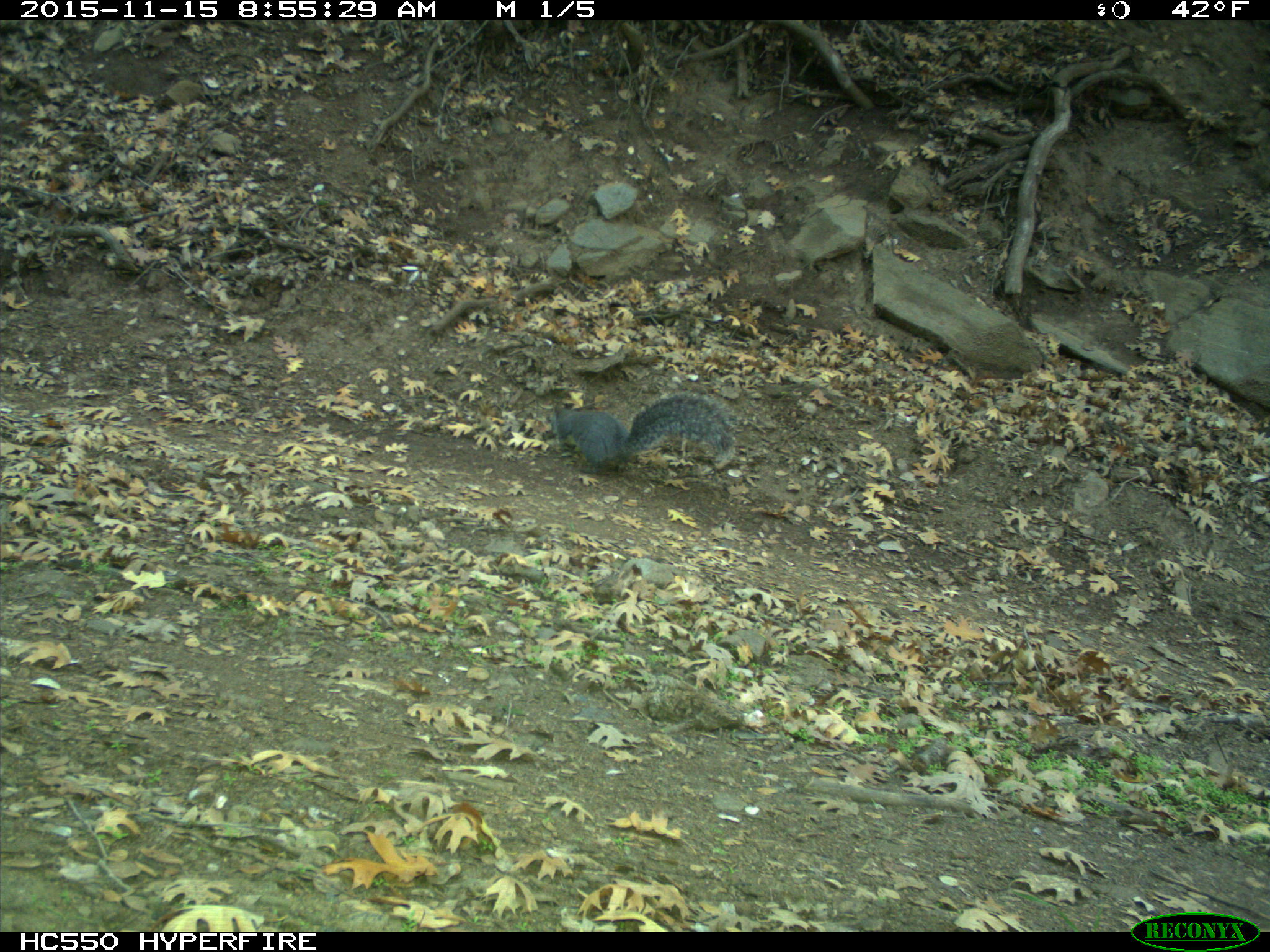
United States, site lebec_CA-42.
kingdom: Animalia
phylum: Chordata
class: Mammalia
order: Rodentia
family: Sciuridae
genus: Sciurus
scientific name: Sciurus carolinensis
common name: eastern gray squirrel